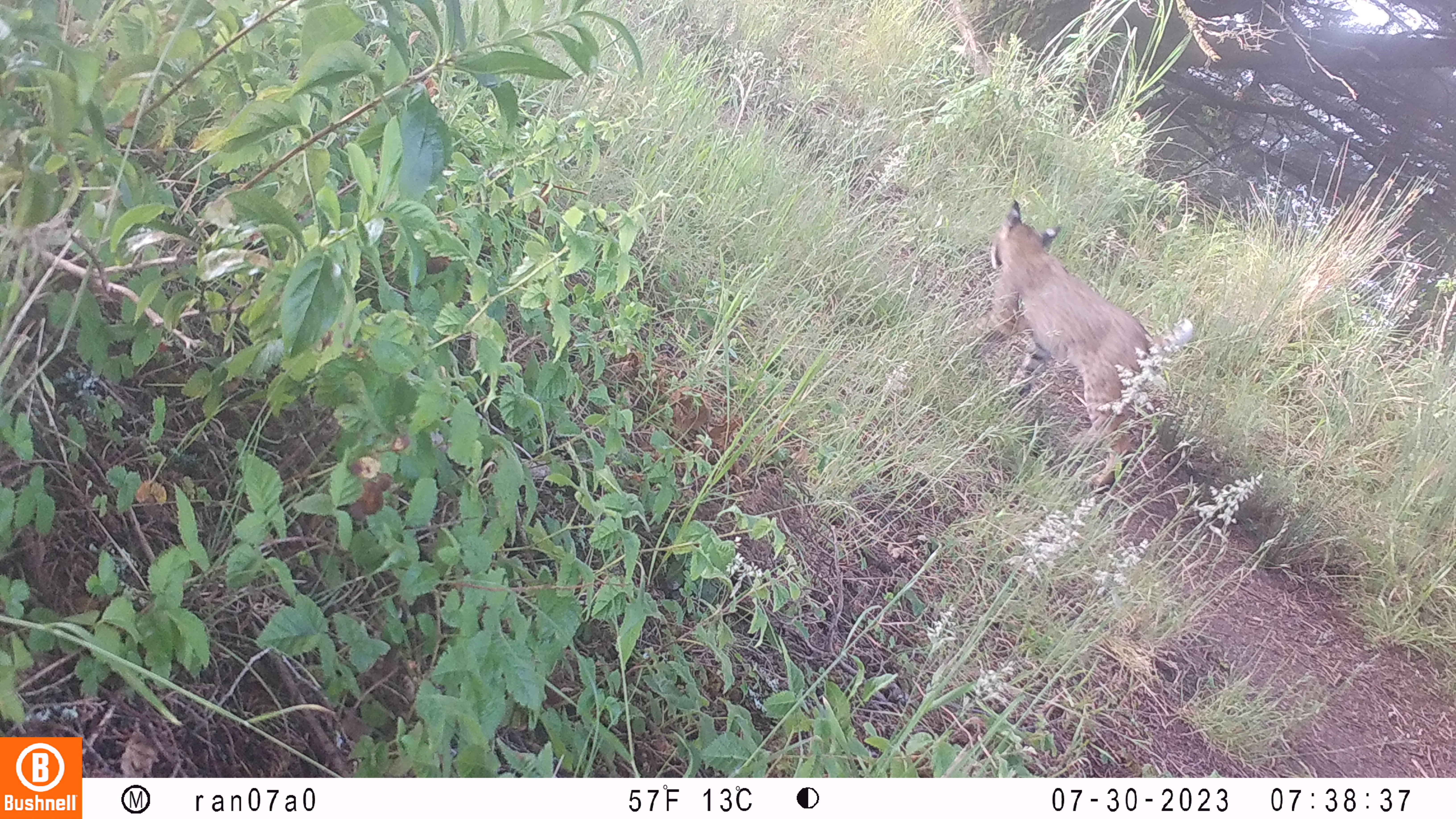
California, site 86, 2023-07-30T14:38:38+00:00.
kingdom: Animalia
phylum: Chordata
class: Mammalia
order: Carnivora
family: Felidae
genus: Lynx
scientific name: Lynx rufus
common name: bobcat